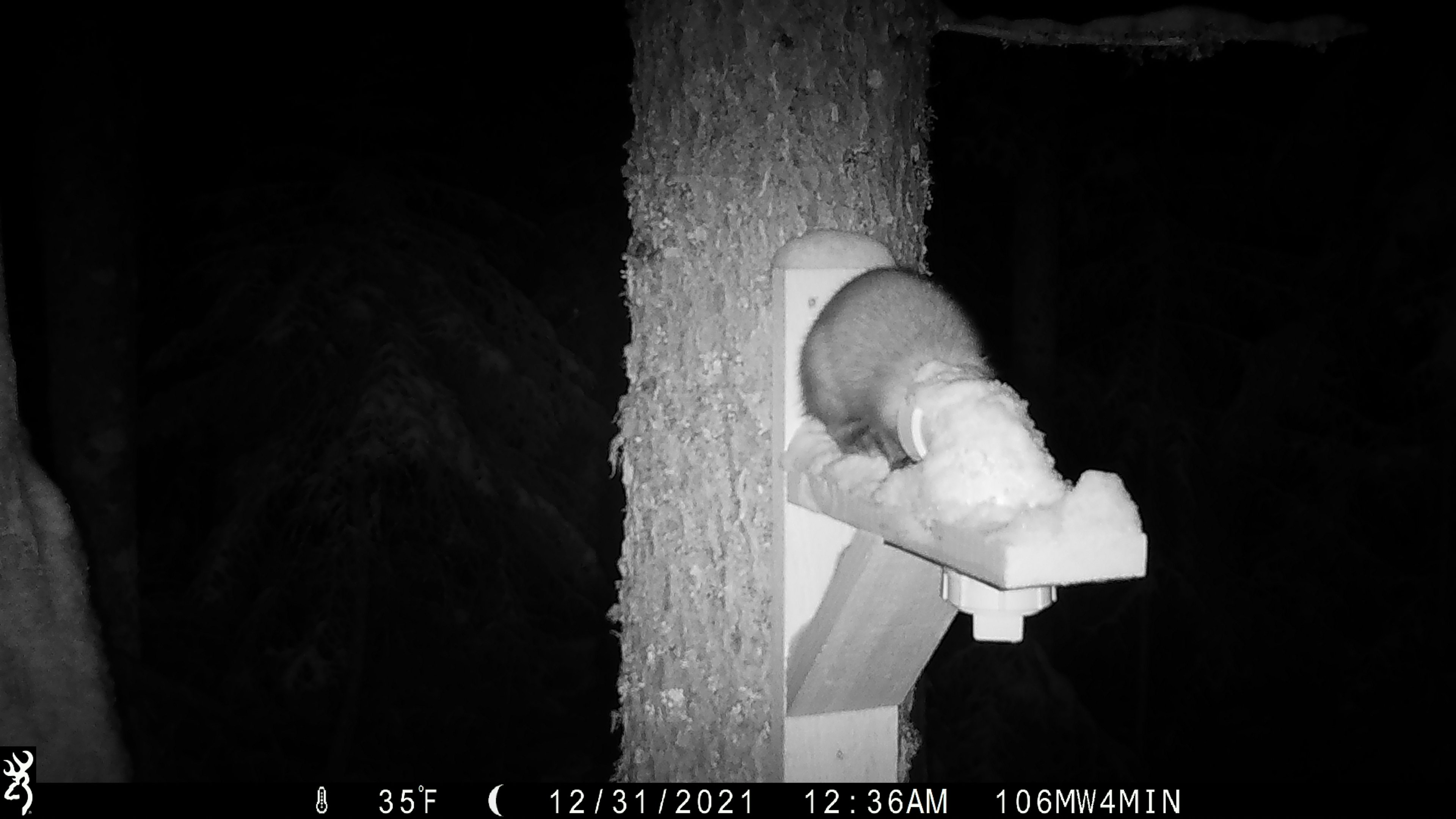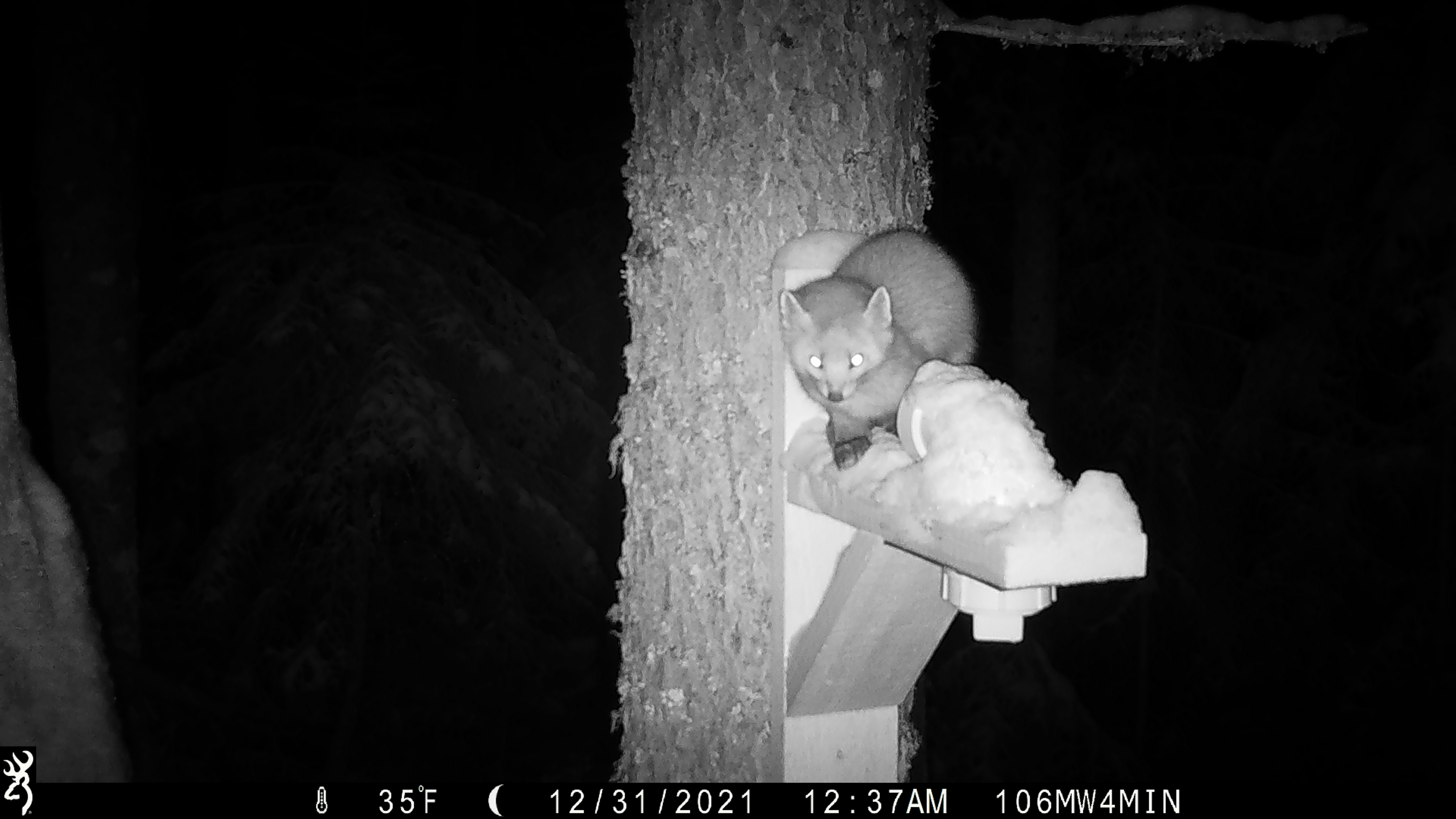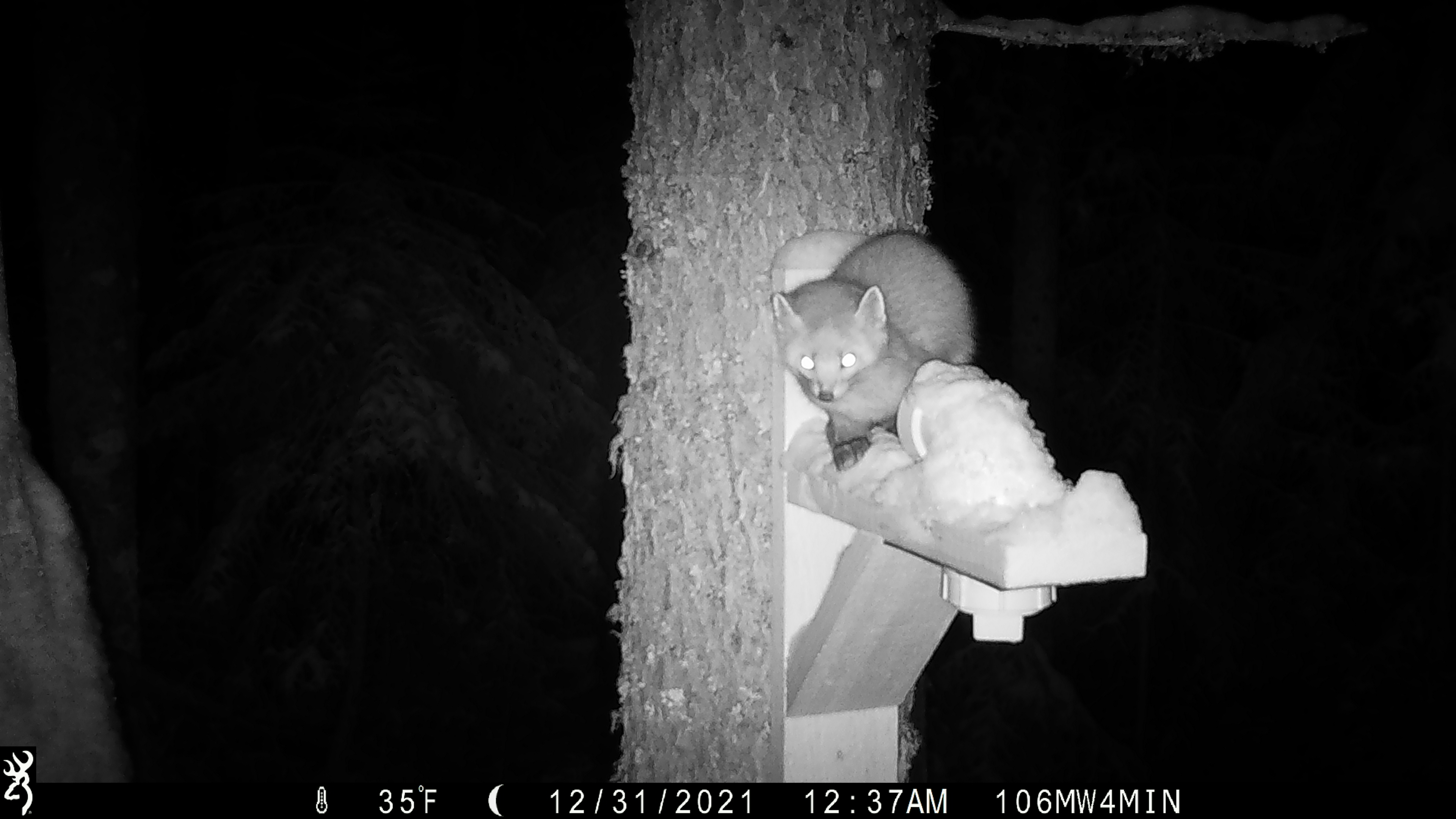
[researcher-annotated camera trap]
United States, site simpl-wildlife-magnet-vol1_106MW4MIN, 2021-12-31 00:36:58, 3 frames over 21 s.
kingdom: Animalia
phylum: Chordata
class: Mammalia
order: Carnivora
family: Mustelidae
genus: Martes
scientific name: Martes americana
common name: american marten